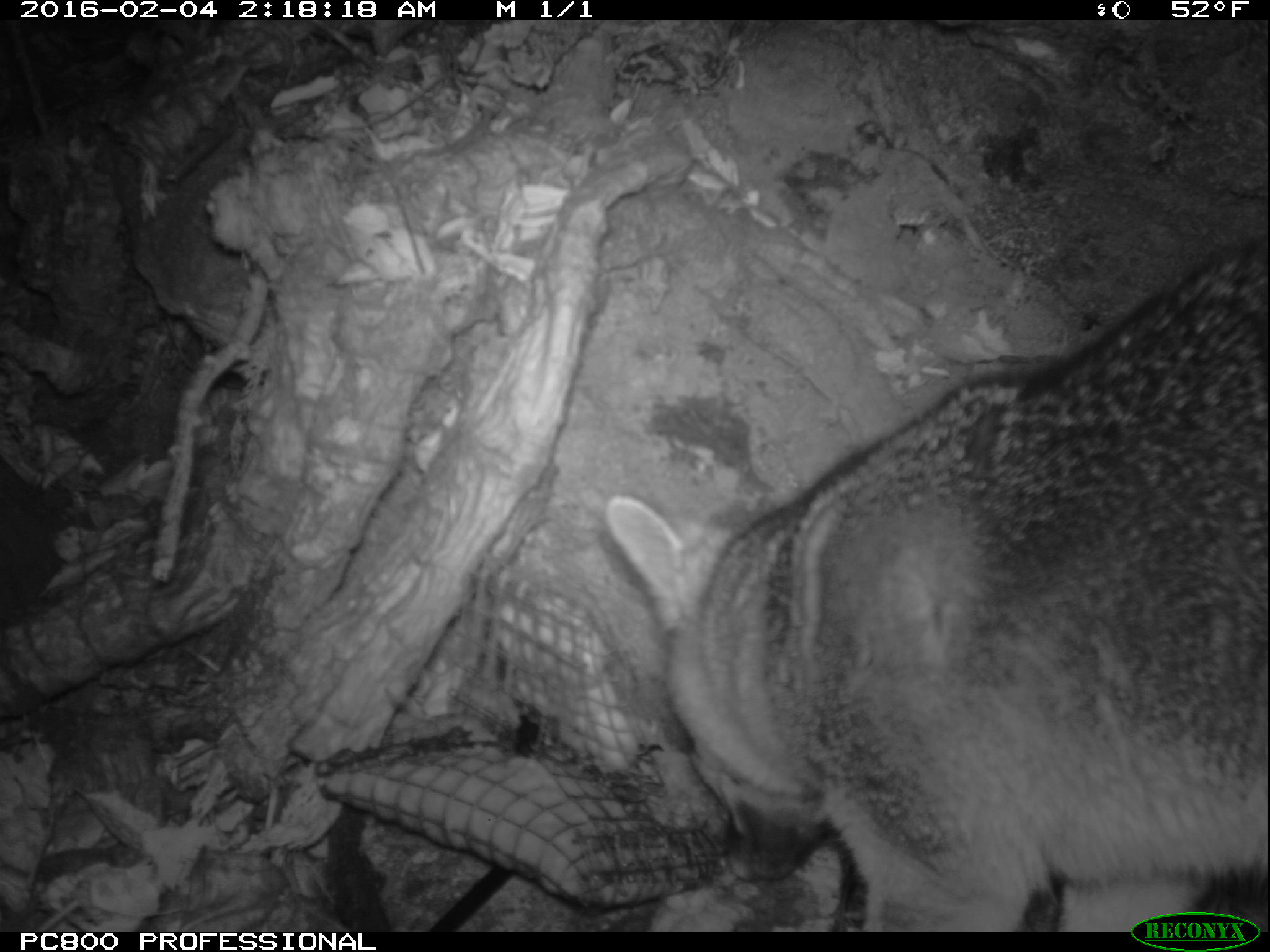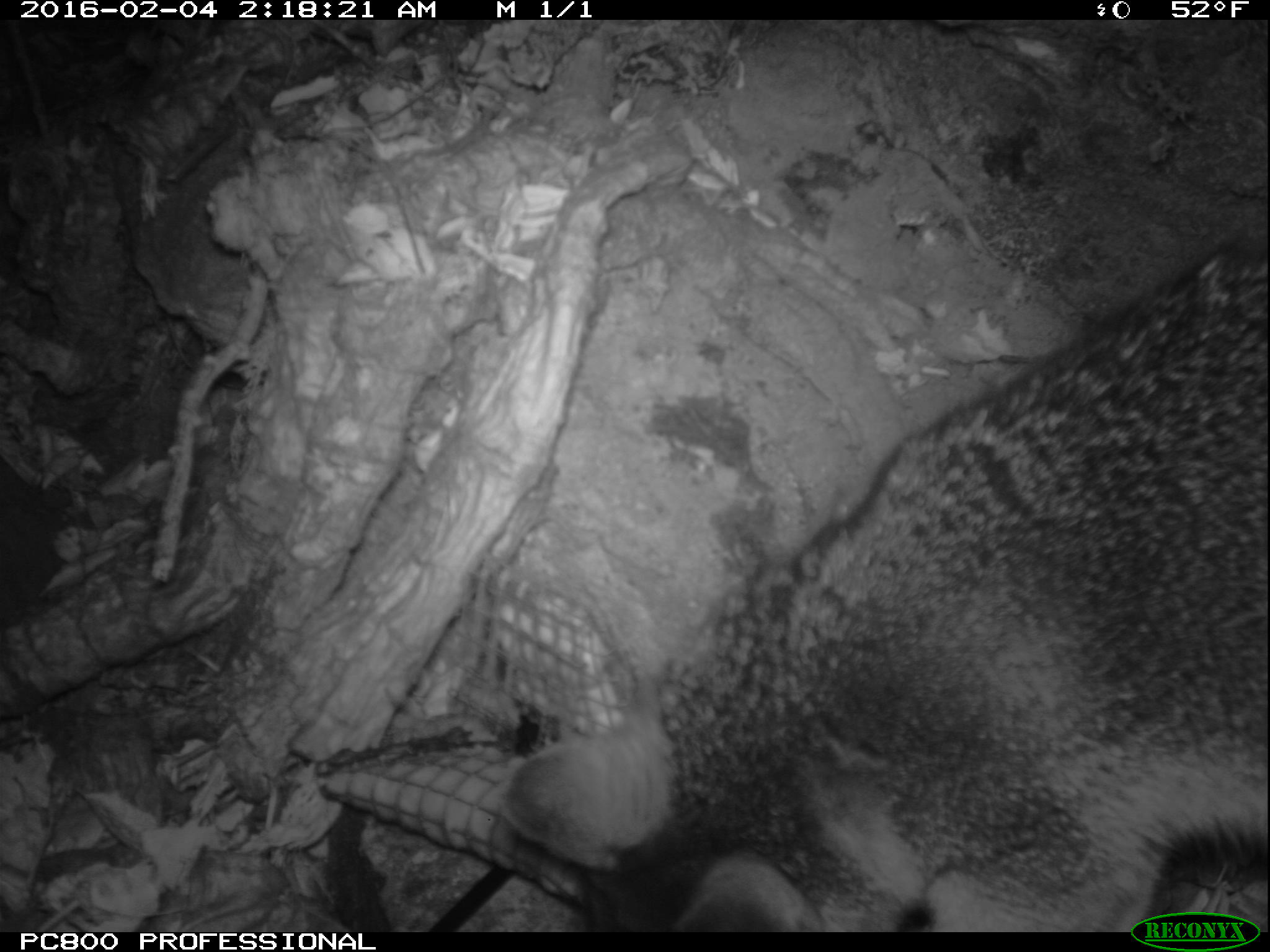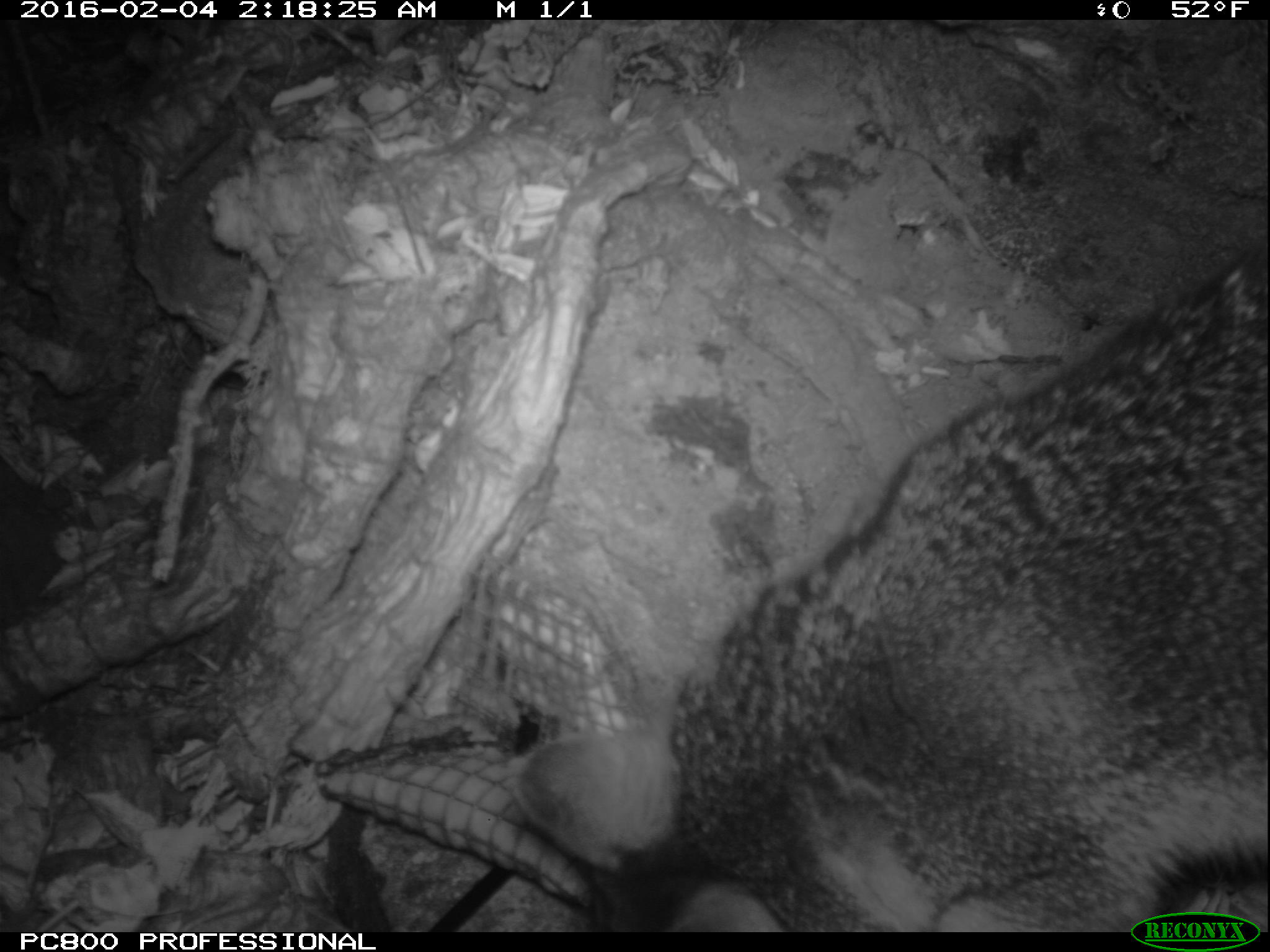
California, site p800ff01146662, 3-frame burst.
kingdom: Animalia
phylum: Chordata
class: Mammalia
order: Carnivora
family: Canidae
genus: Urocyon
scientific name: Urocyon littoralis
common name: island fox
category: fox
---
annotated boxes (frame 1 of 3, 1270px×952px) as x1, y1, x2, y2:
fox: 602, 243, 1269, 932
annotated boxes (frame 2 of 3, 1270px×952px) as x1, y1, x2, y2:
fox: 502, 235, 1269, 932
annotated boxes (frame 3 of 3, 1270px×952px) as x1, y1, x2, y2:
fox: 510, 240, 1269, 932